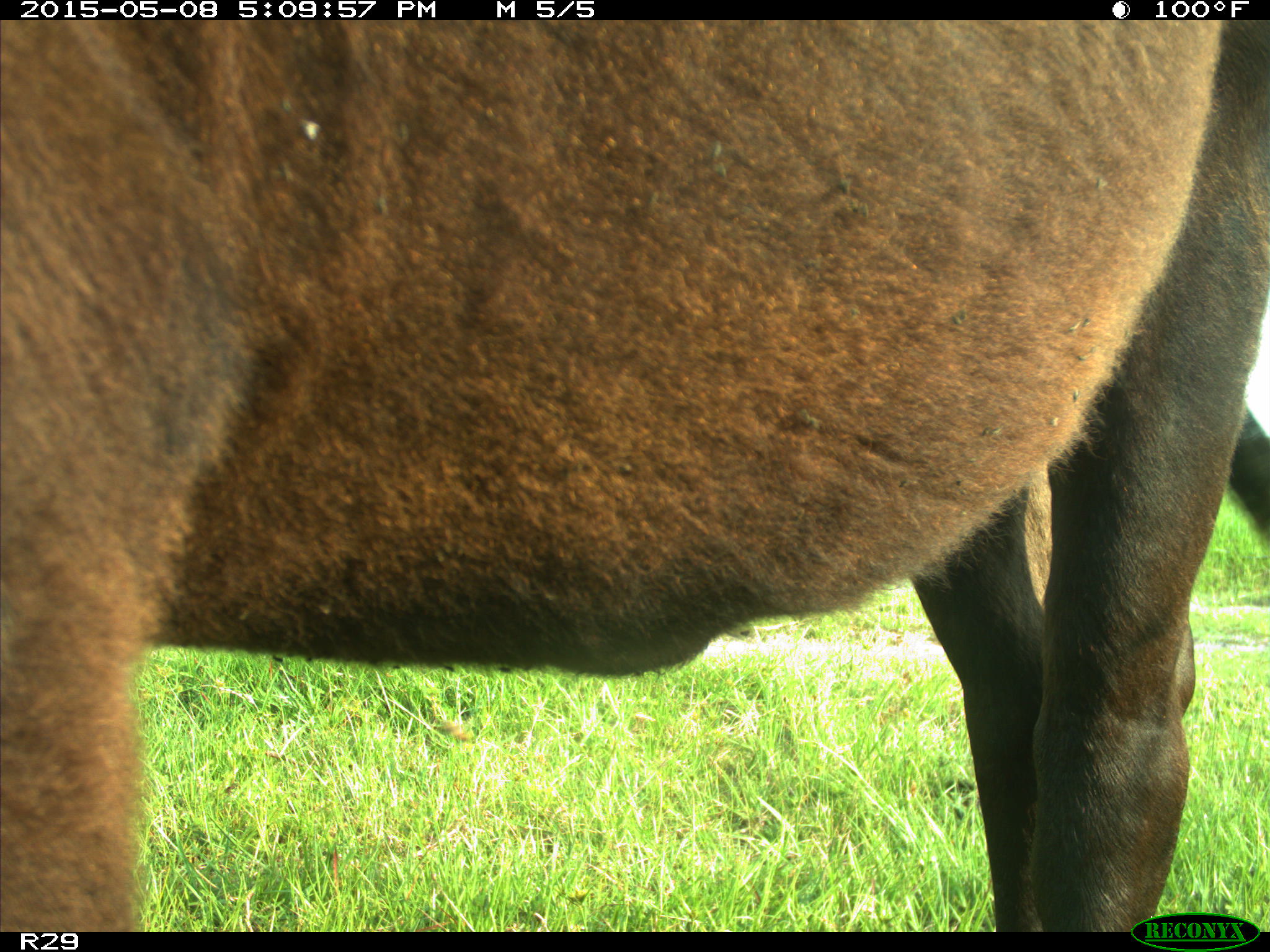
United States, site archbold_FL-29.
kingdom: Animalia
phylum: Chordata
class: Mammalia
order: Artiodactyla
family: Bovidae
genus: Bos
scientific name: Bos taurus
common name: domestic cow